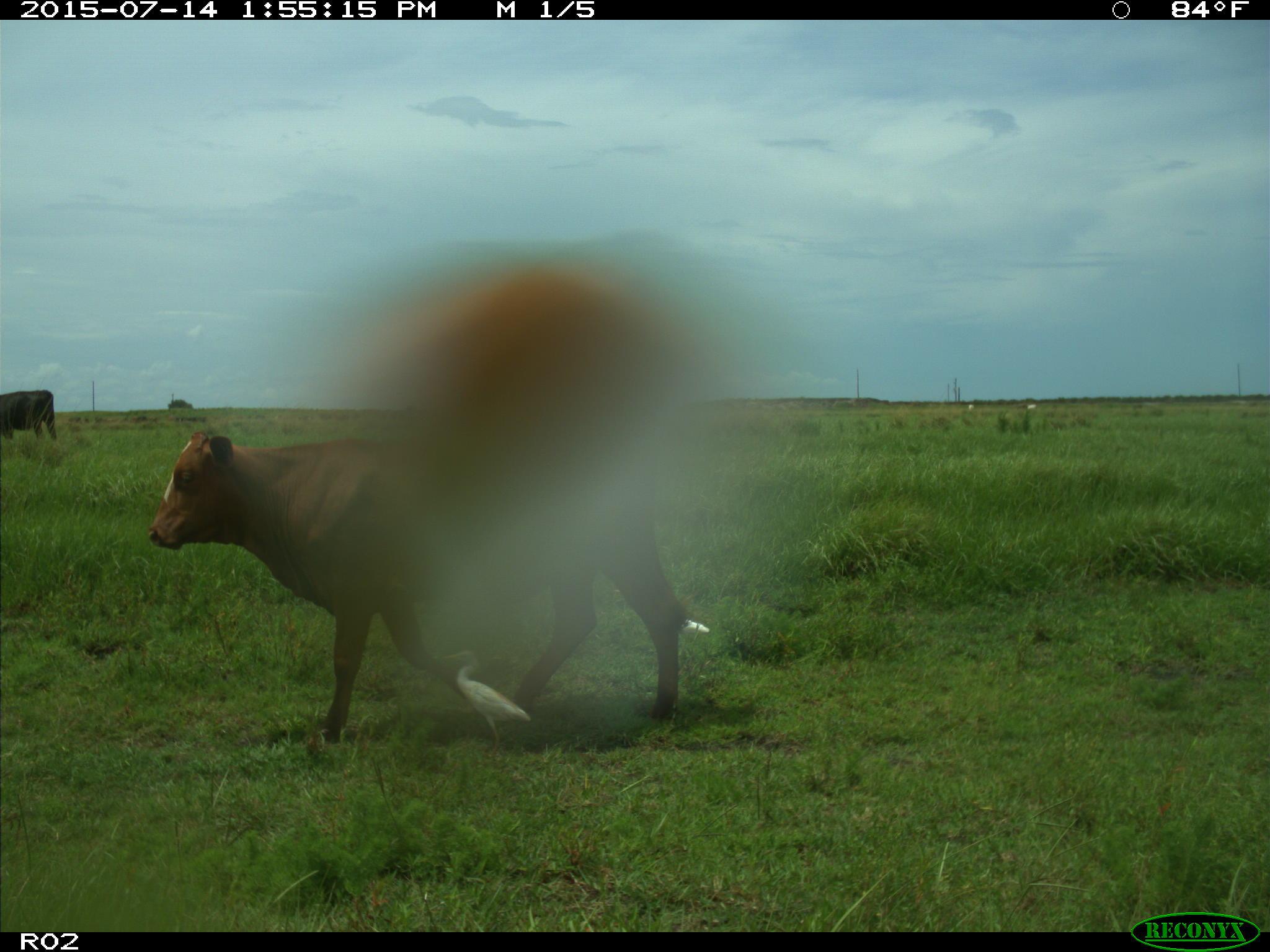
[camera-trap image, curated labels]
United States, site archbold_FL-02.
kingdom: Animalia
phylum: Chordata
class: Mammalia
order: Artiodactyla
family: Bovidae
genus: Bos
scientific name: Bos taurus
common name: domestic cow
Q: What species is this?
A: Bos taurus (domestic cow).